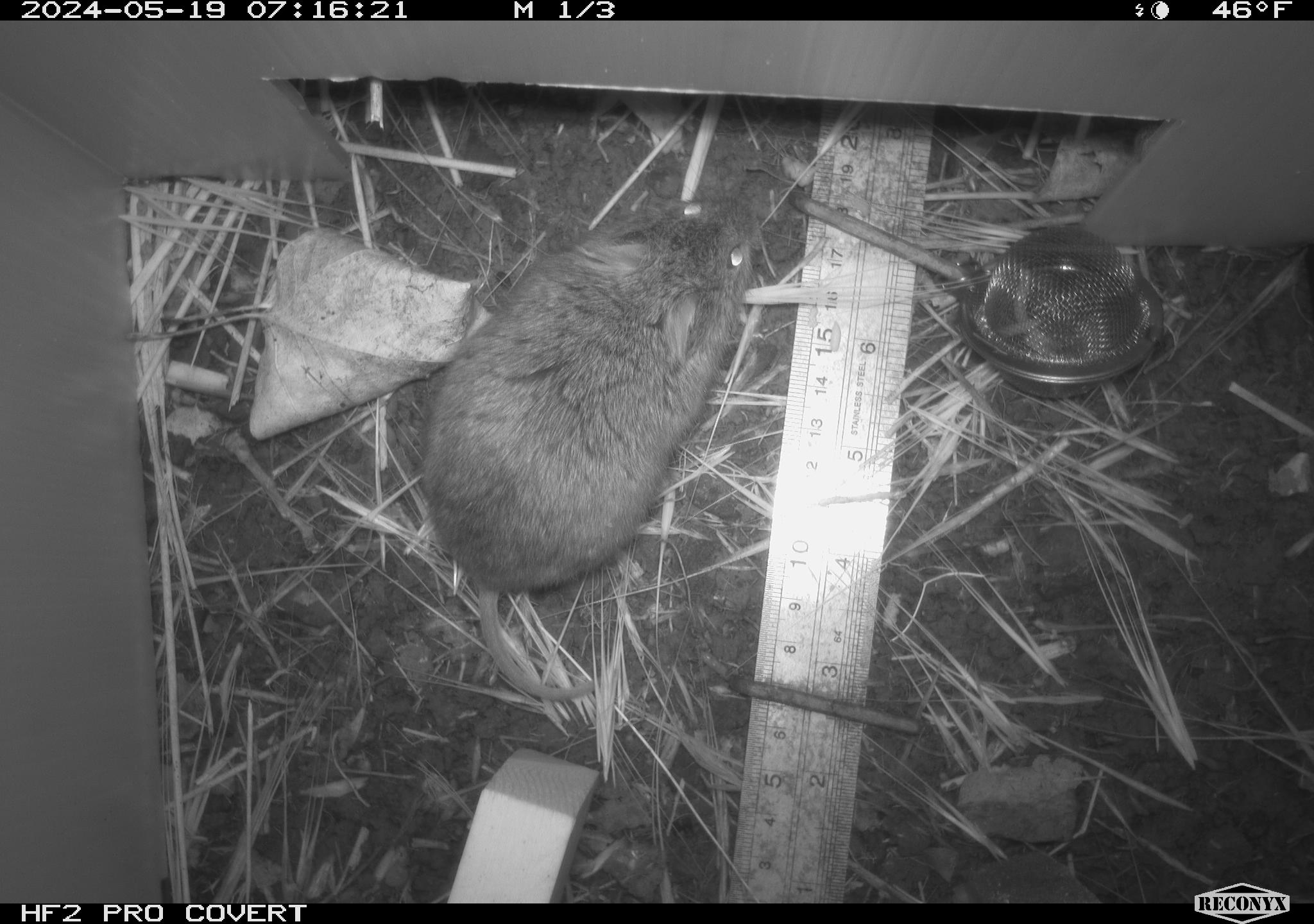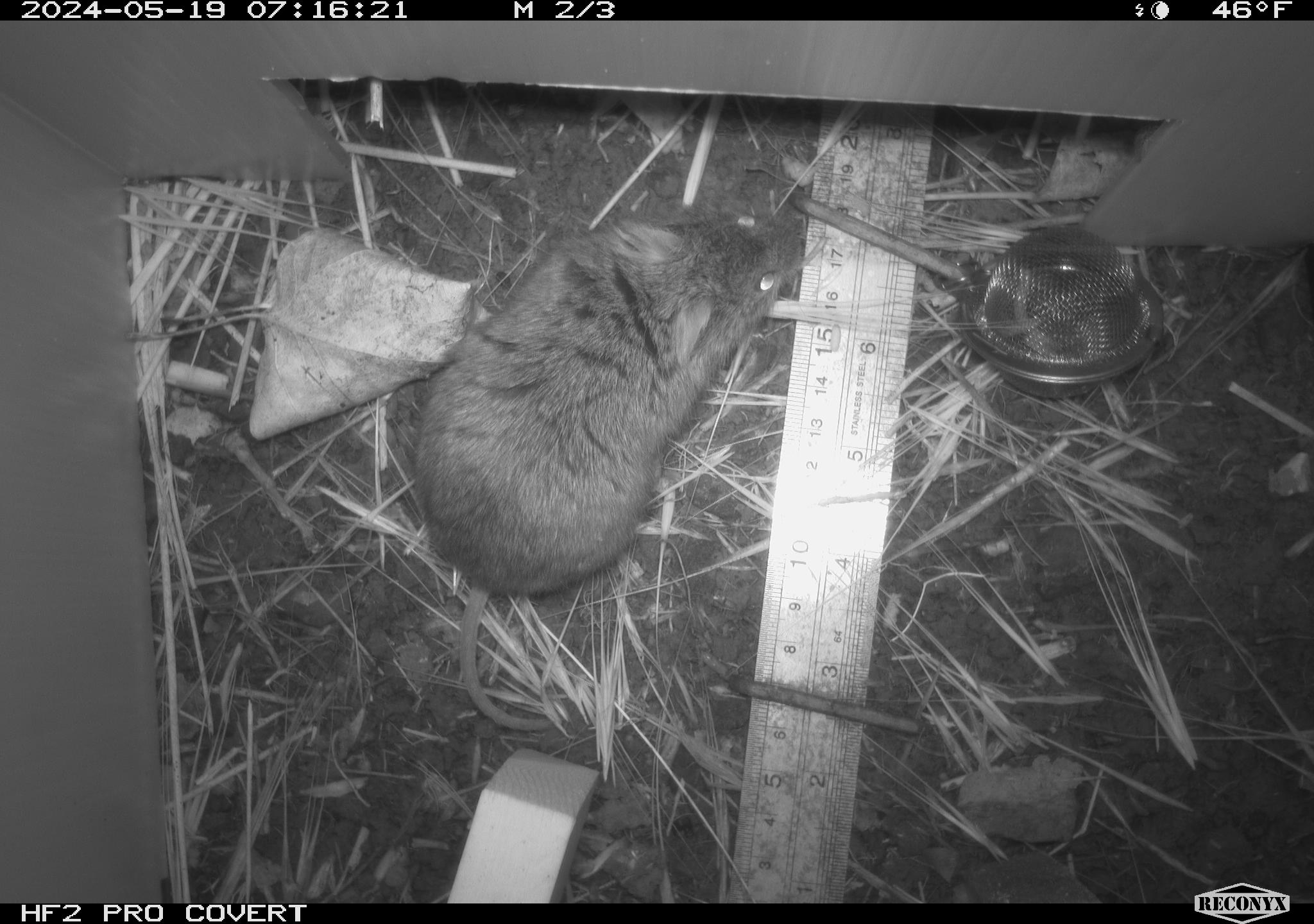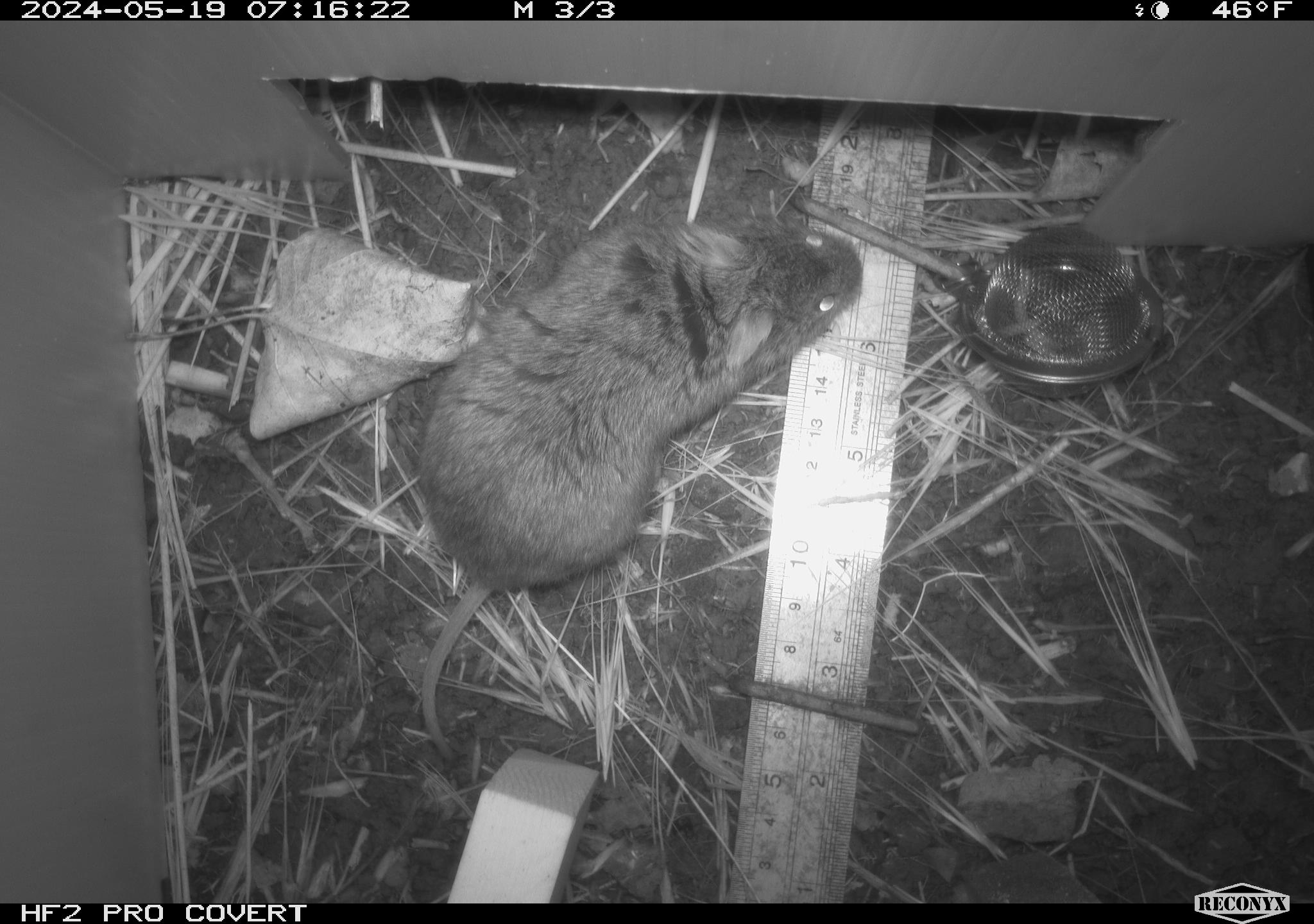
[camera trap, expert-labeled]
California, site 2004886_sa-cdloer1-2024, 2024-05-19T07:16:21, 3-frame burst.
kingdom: Animalia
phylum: Chordata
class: Mammalia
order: Rodentia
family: Cricetidae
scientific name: Arvicolinae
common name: voles, lemmings, and muskrats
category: arvicolinae subfamily